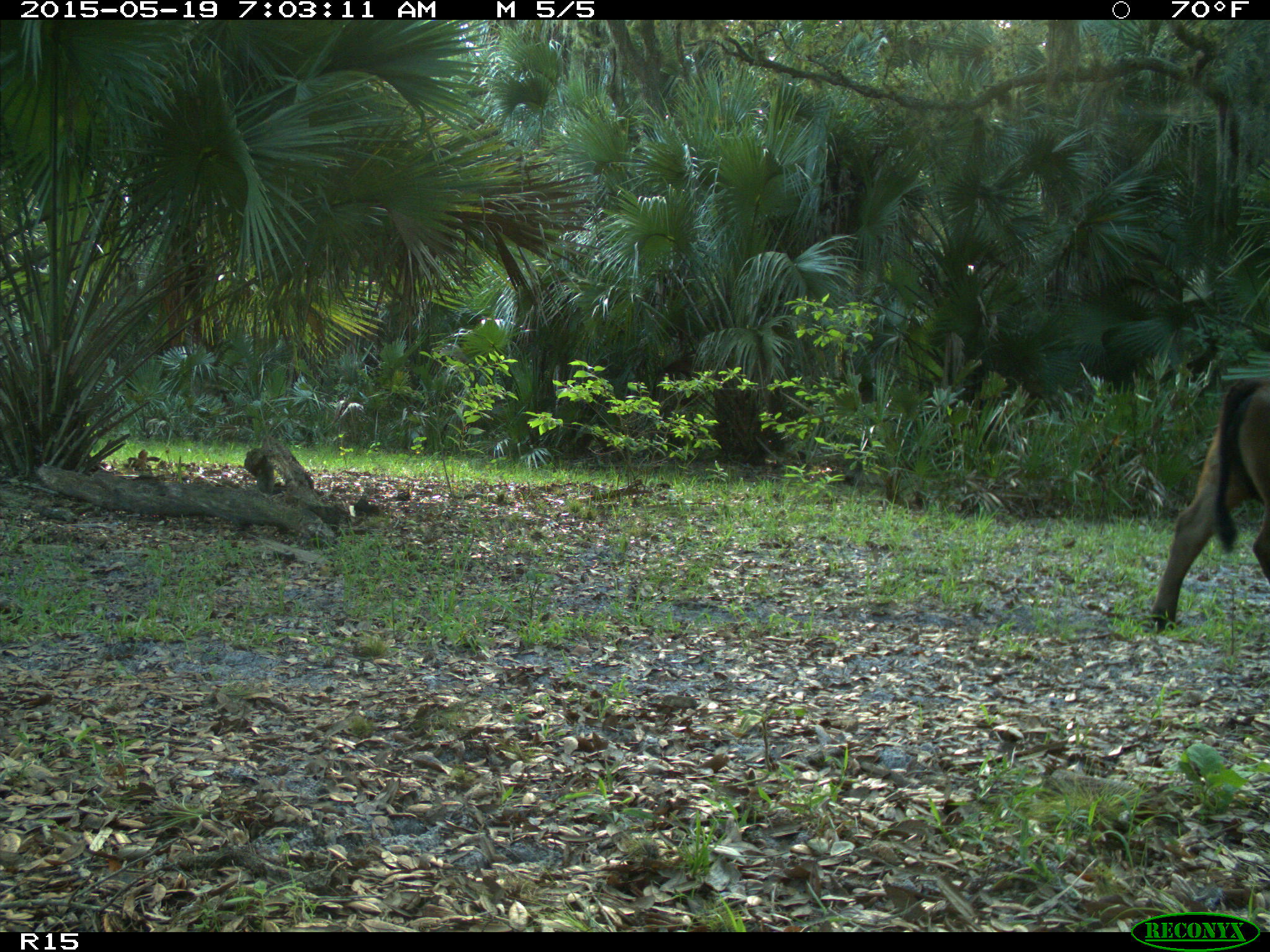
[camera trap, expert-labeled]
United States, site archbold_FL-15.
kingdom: Animalia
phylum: Chordata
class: Mammalia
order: Artiodactyla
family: Bovidae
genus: Bos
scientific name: Bos taurus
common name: domestic cow